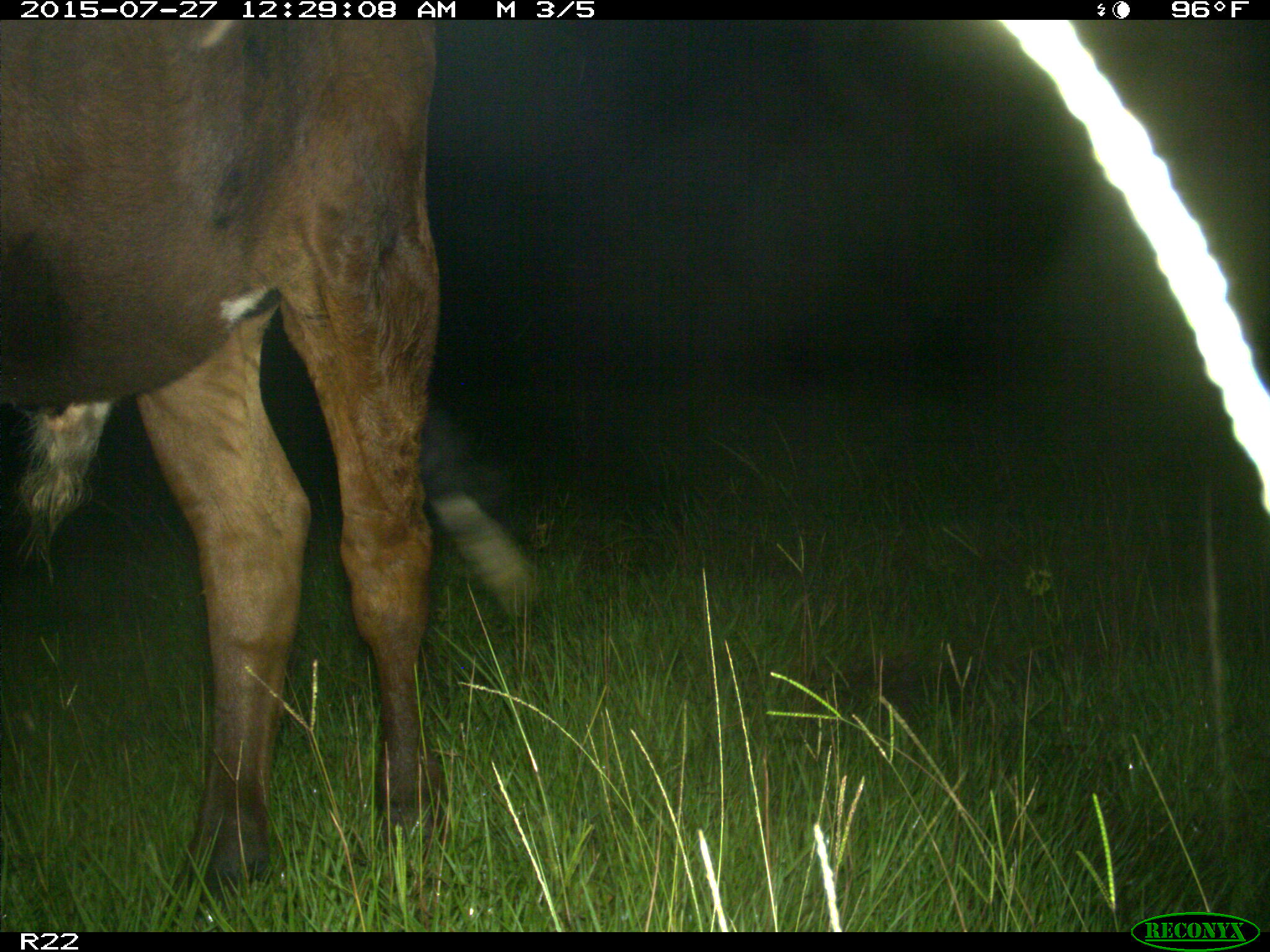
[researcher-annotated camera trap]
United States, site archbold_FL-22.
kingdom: Animalia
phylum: Chordata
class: Mammalia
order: Artiodactyla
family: Bovidae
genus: Bos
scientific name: Bos taurus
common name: domestic cow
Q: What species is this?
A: Bos taurus (domestic cow).